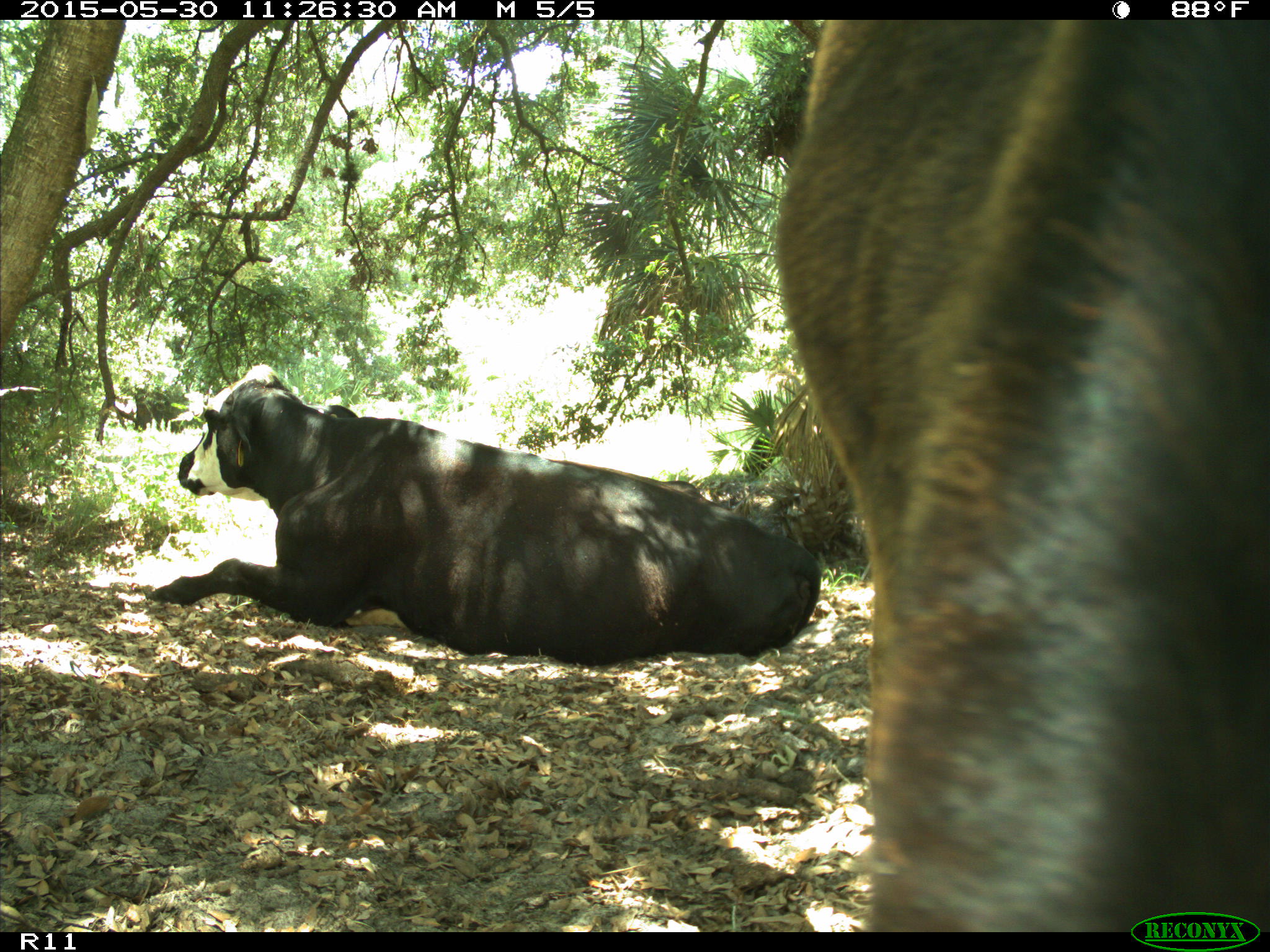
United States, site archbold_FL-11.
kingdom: Animalia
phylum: Chordata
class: Mammalia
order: Artiodactyla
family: Bovidae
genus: Bos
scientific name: Bos taurus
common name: domestic cow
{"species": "Bos taurus (domestic cow)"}